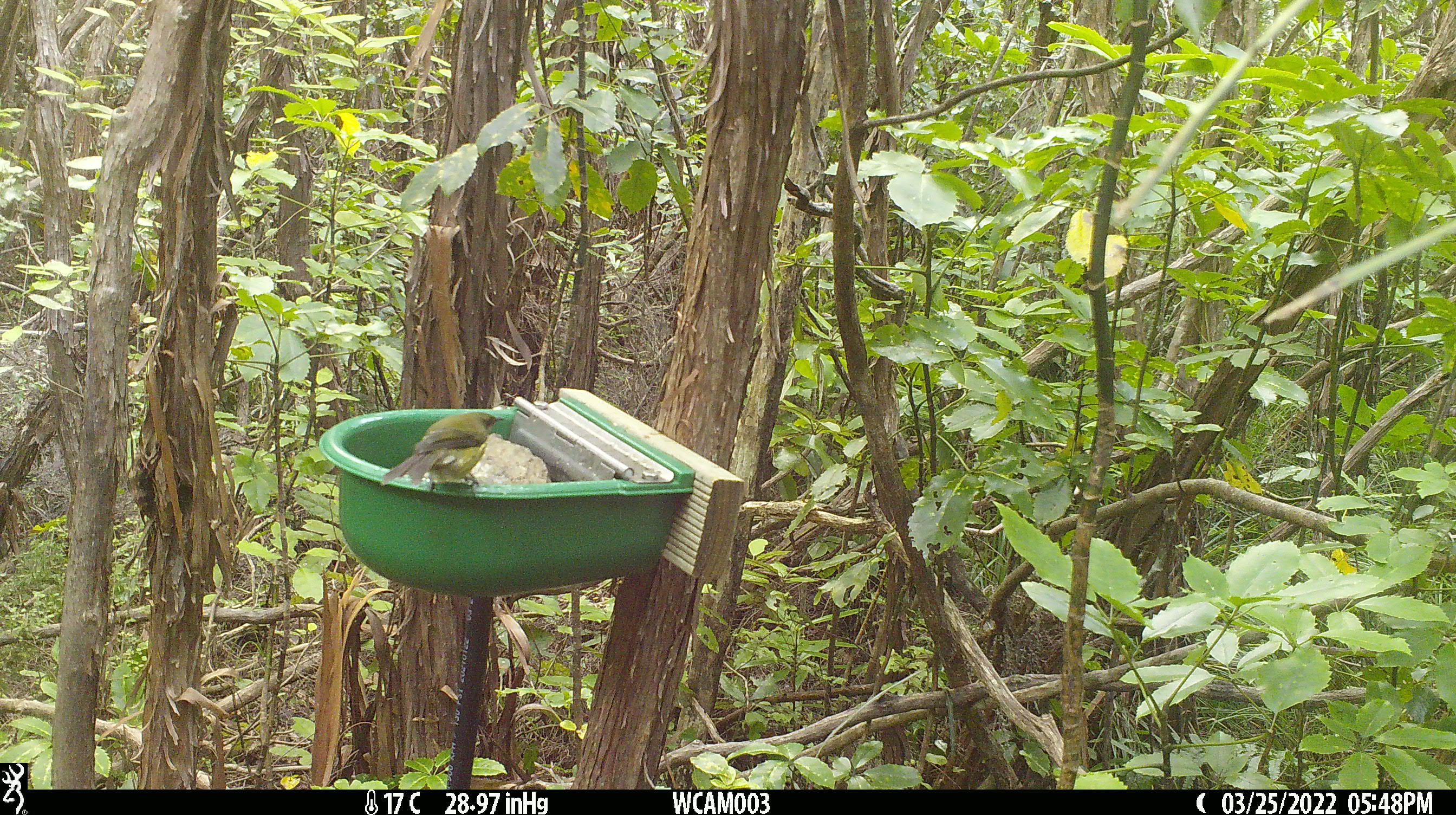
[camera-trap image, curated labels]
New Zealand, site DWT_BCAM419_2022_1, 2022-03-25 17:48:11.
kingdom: Animalia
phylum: Chordata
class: Aves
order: Passeriformes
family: Meliphagidae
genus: Anthornis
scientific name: Anthornis melanura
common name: new zealand bellbird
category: bellbird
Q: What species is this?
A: Bellbird (new zealand bellbird) (Anthornis melanura).